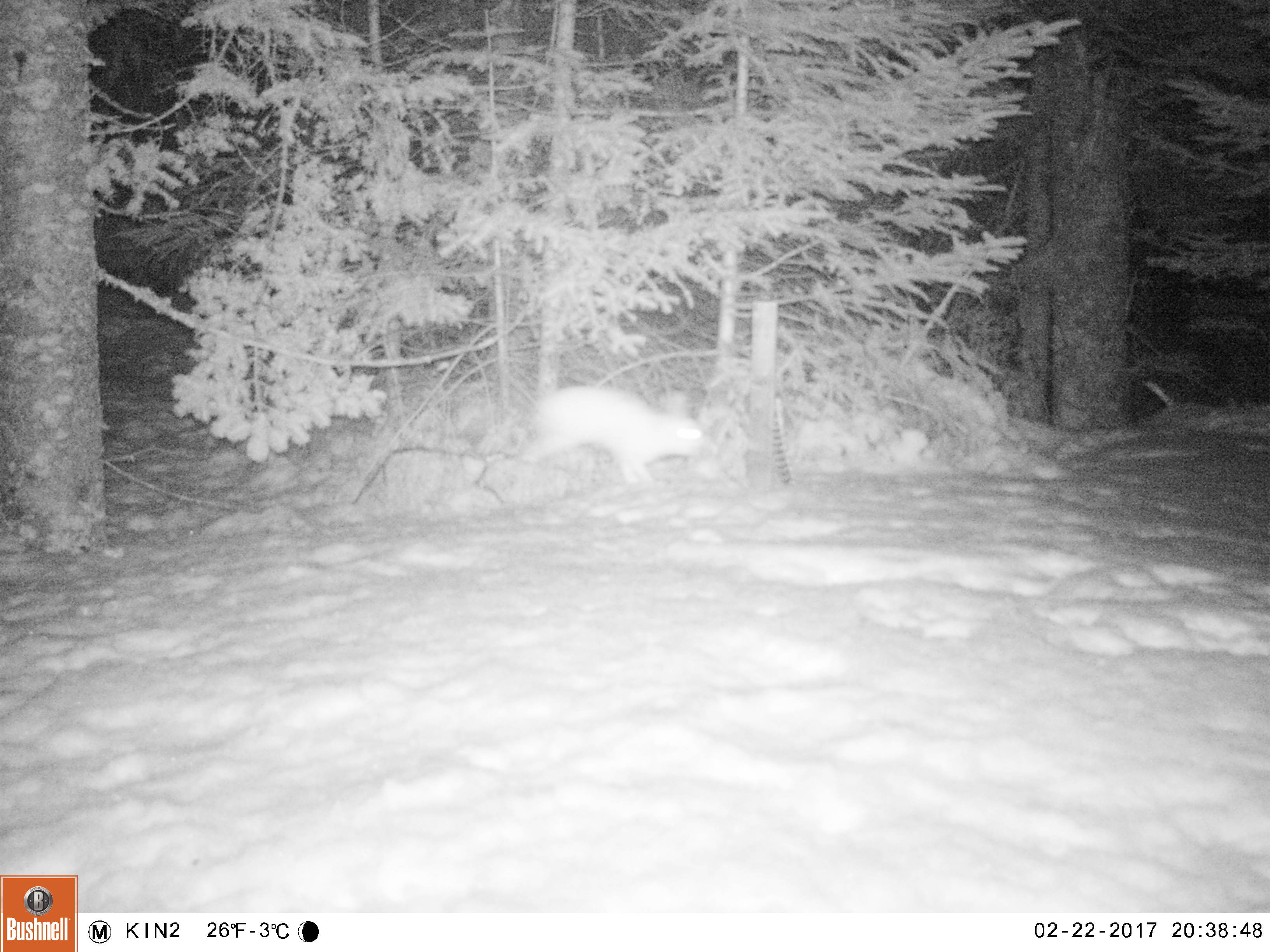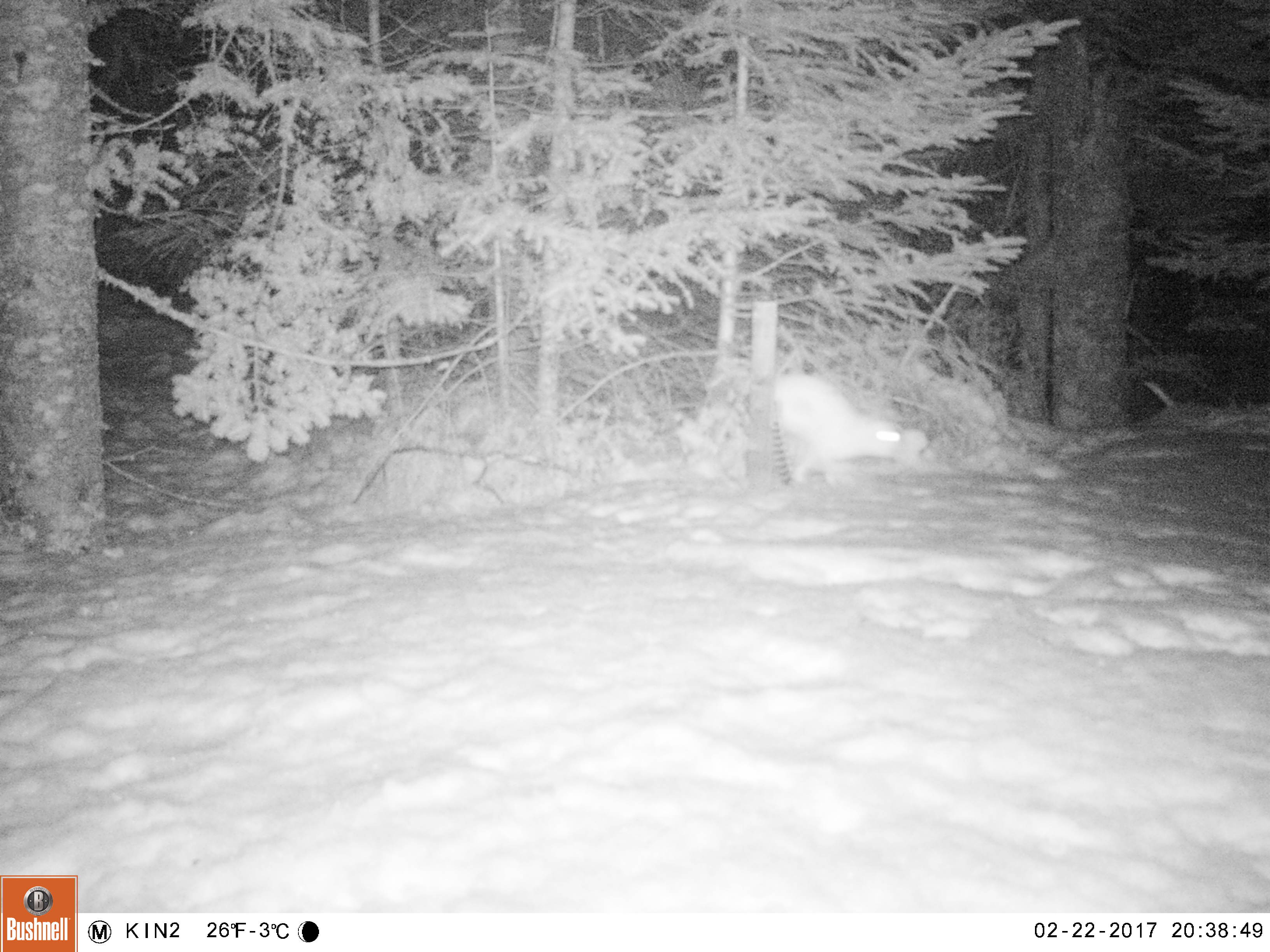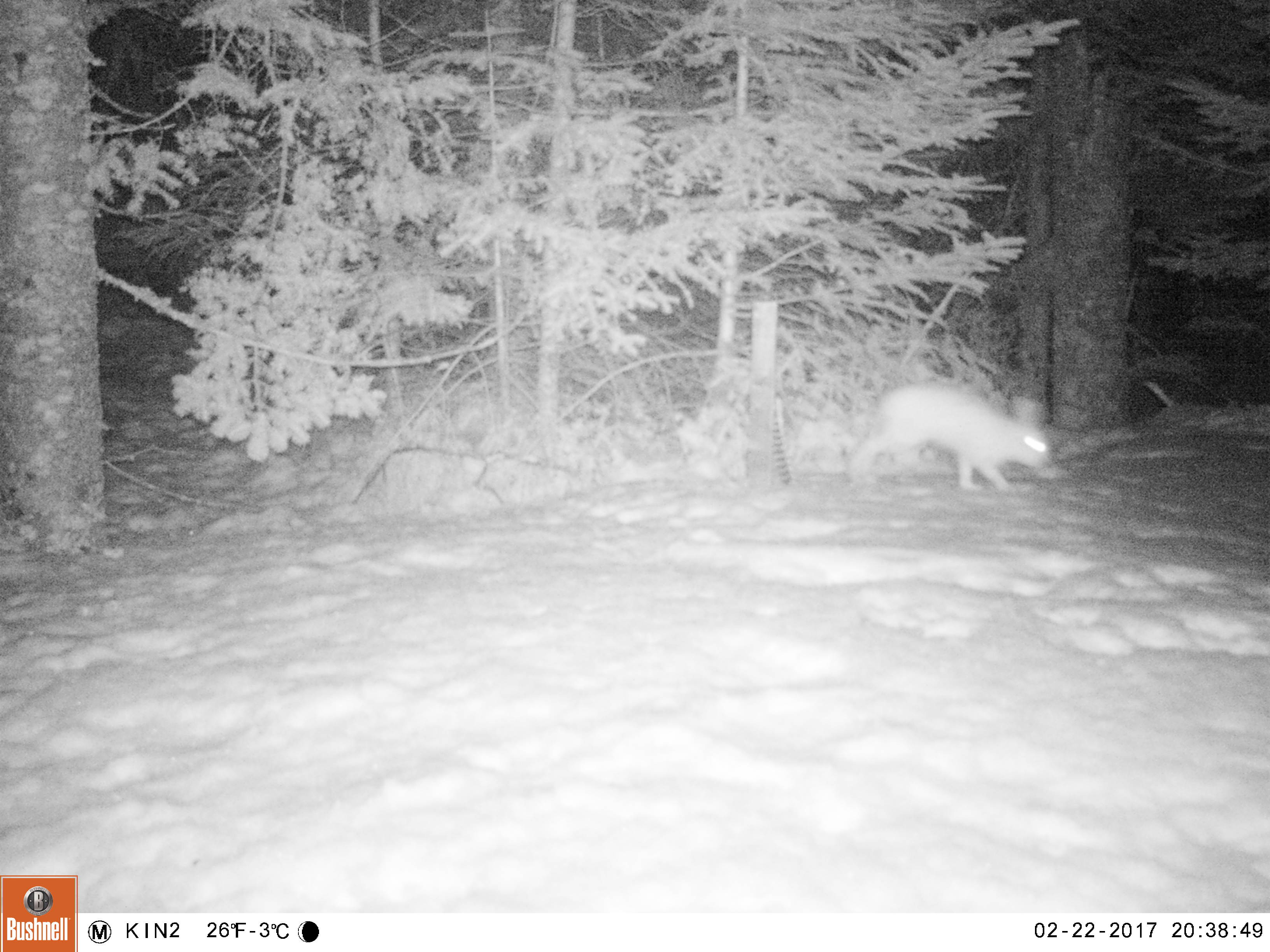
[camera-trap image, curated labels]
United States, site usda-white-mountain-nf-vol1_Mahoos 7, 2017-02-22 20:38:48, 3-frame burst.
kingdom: Animalia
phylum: Chordata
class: Mammalia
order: Lagomorpha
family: Leporidae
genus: Lepus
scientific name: Lepus americanus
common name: snowshoe hare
Snowshoe hare (Lepus americanus).